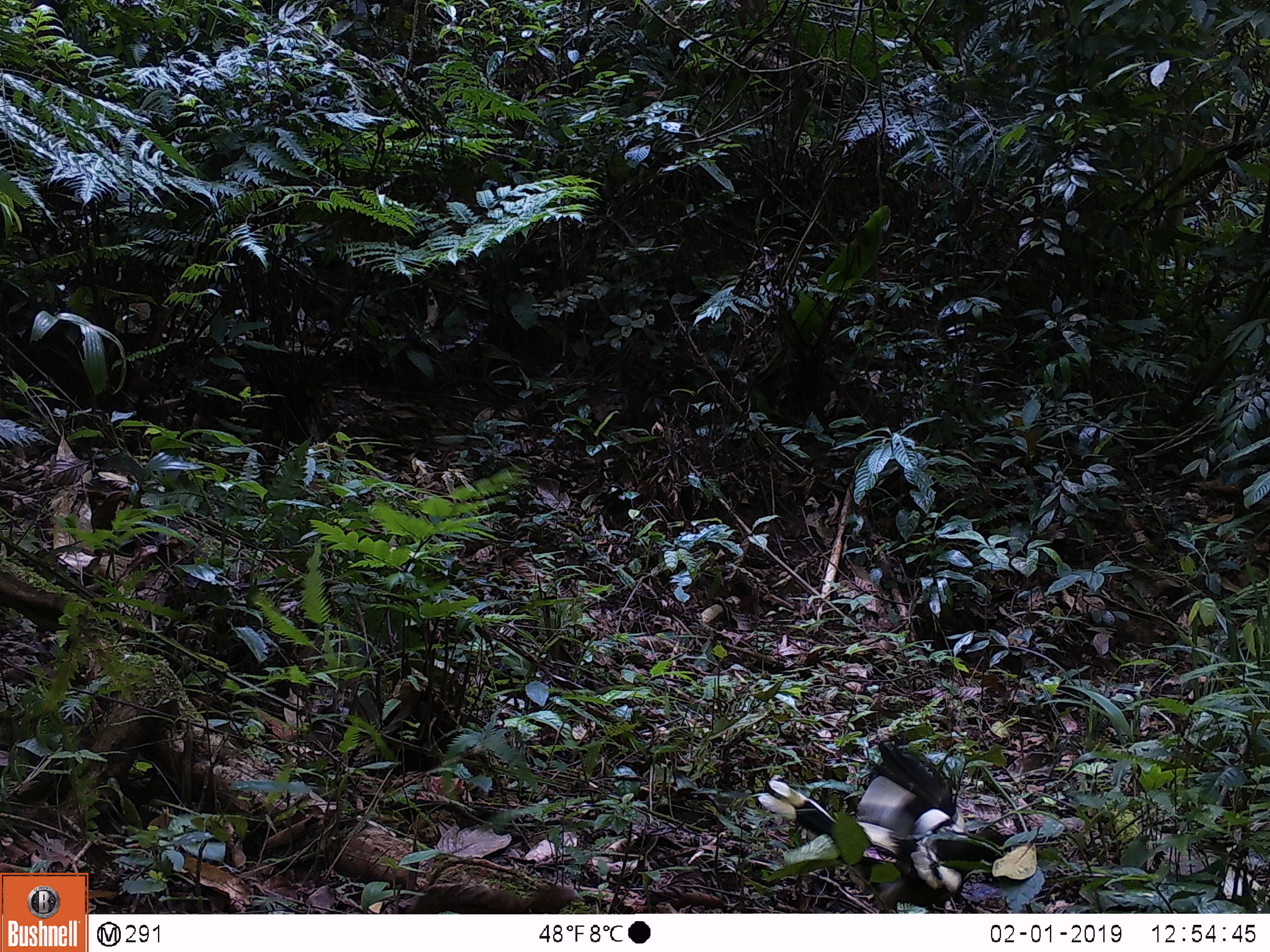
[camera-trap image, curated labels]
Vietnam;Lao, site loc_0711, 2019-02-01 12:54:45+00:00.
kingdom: Animalia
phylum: Chordata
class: Aves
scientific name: Aves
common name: bird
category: unidentified bird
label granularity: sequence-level